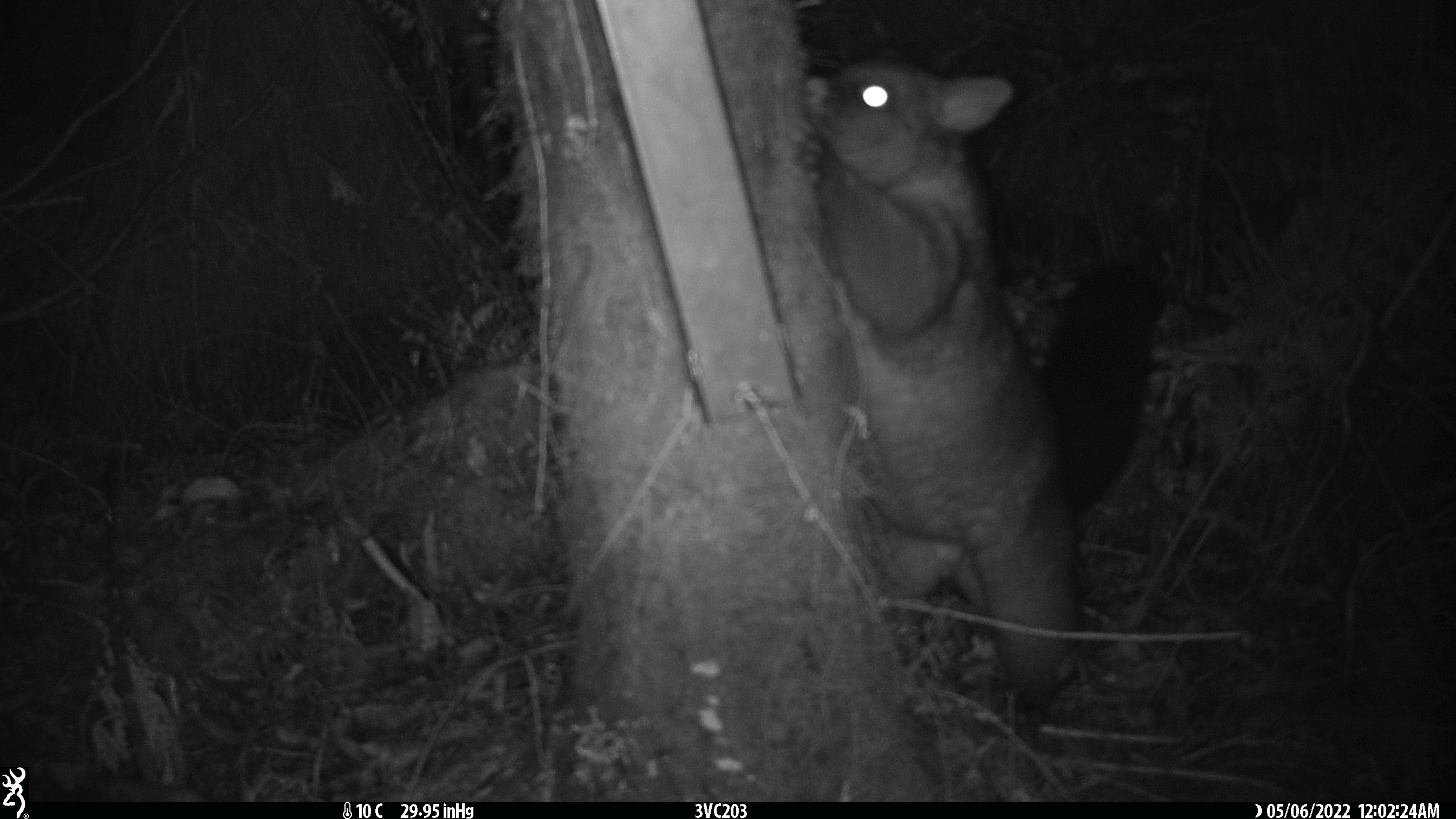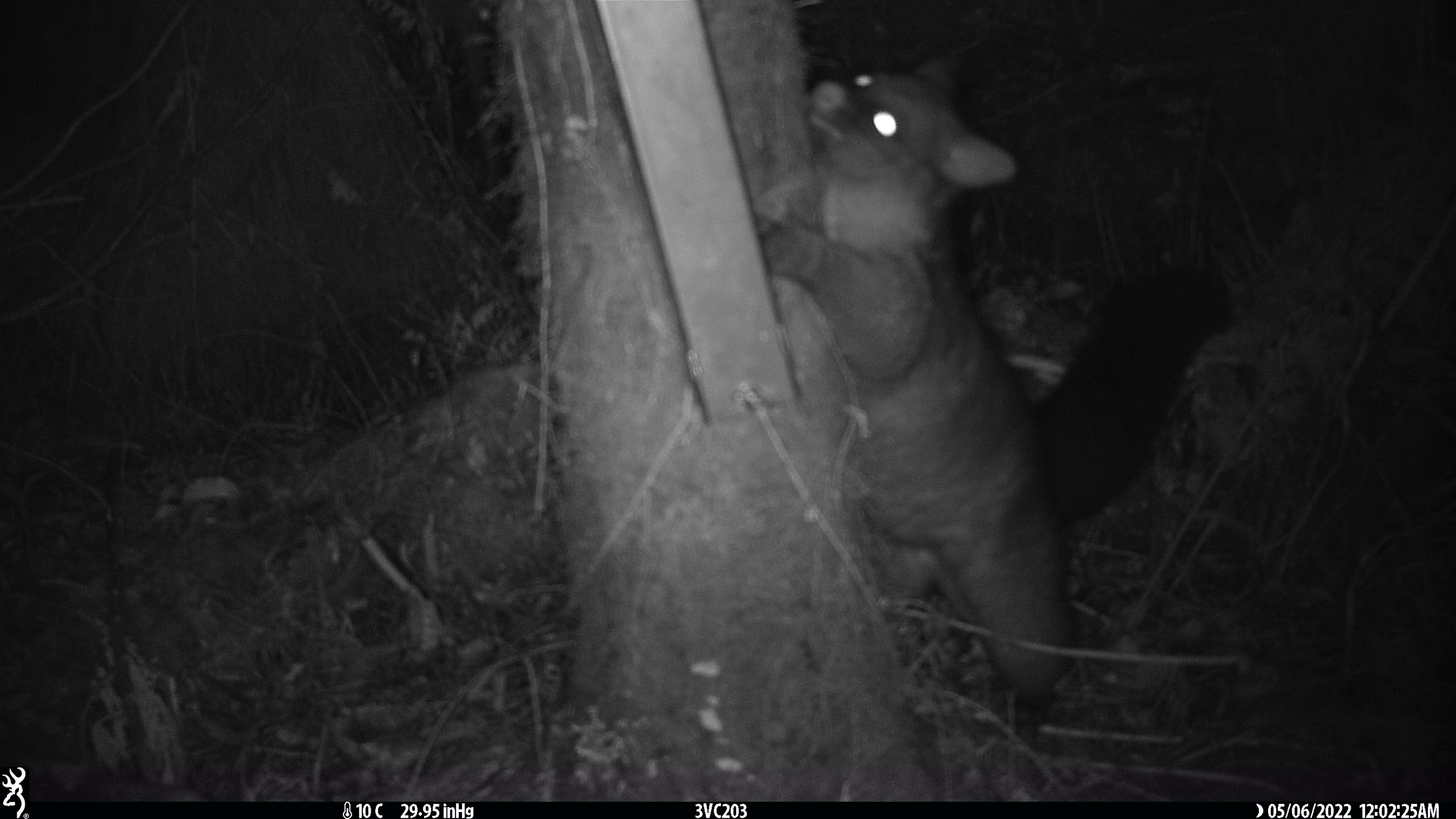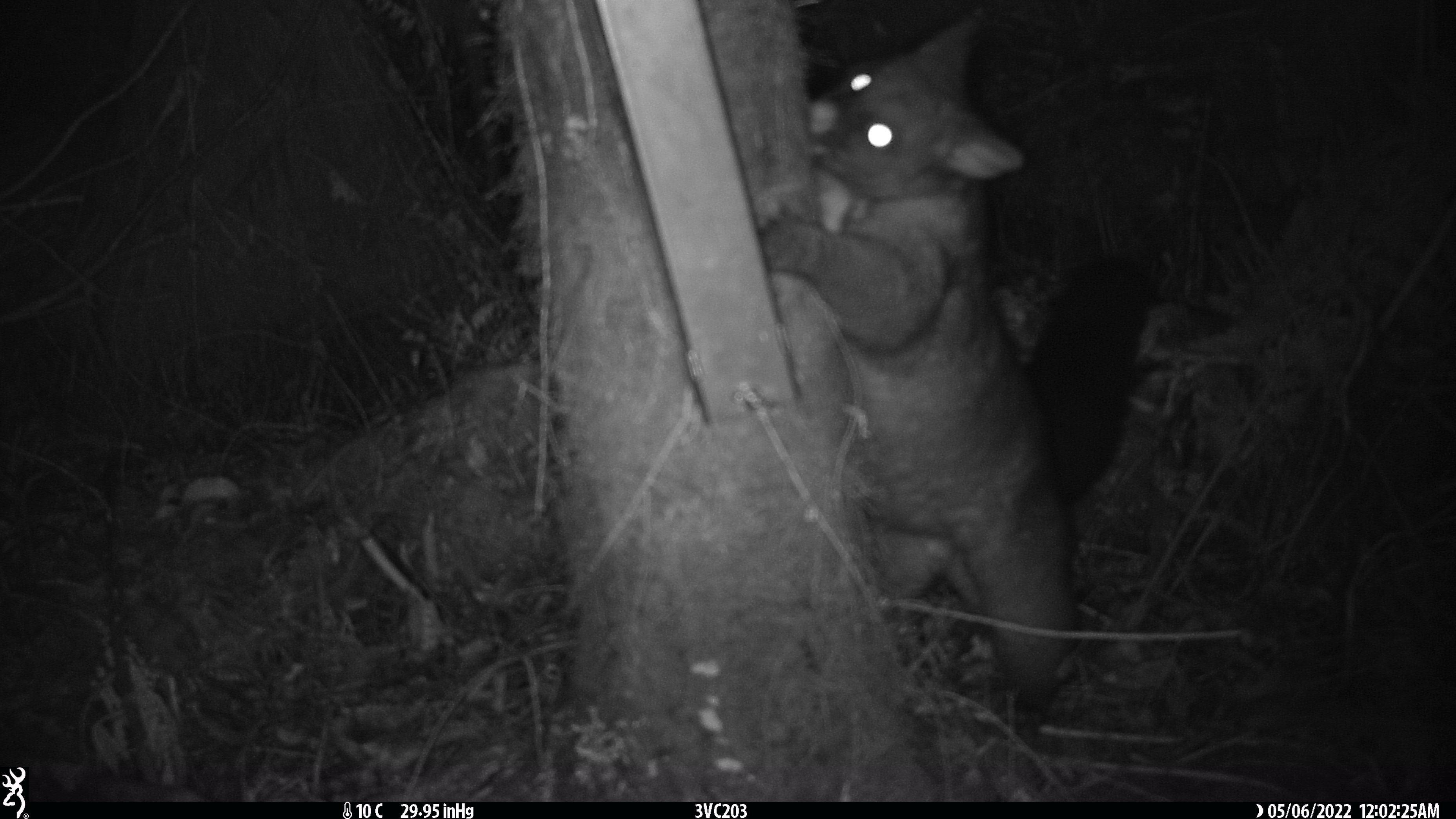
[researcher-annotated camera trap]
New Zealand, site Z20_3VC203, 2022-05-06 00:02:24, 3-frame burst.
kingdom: Animalia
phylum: Chordata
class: Mammalia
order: Diprotodontia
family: Phalangeridae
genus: Trichosurus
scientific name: Trichosurus vulpecula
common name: common brushtail possum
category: possum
Possum (common brushtail possum) (Trichosurus vulpecula).